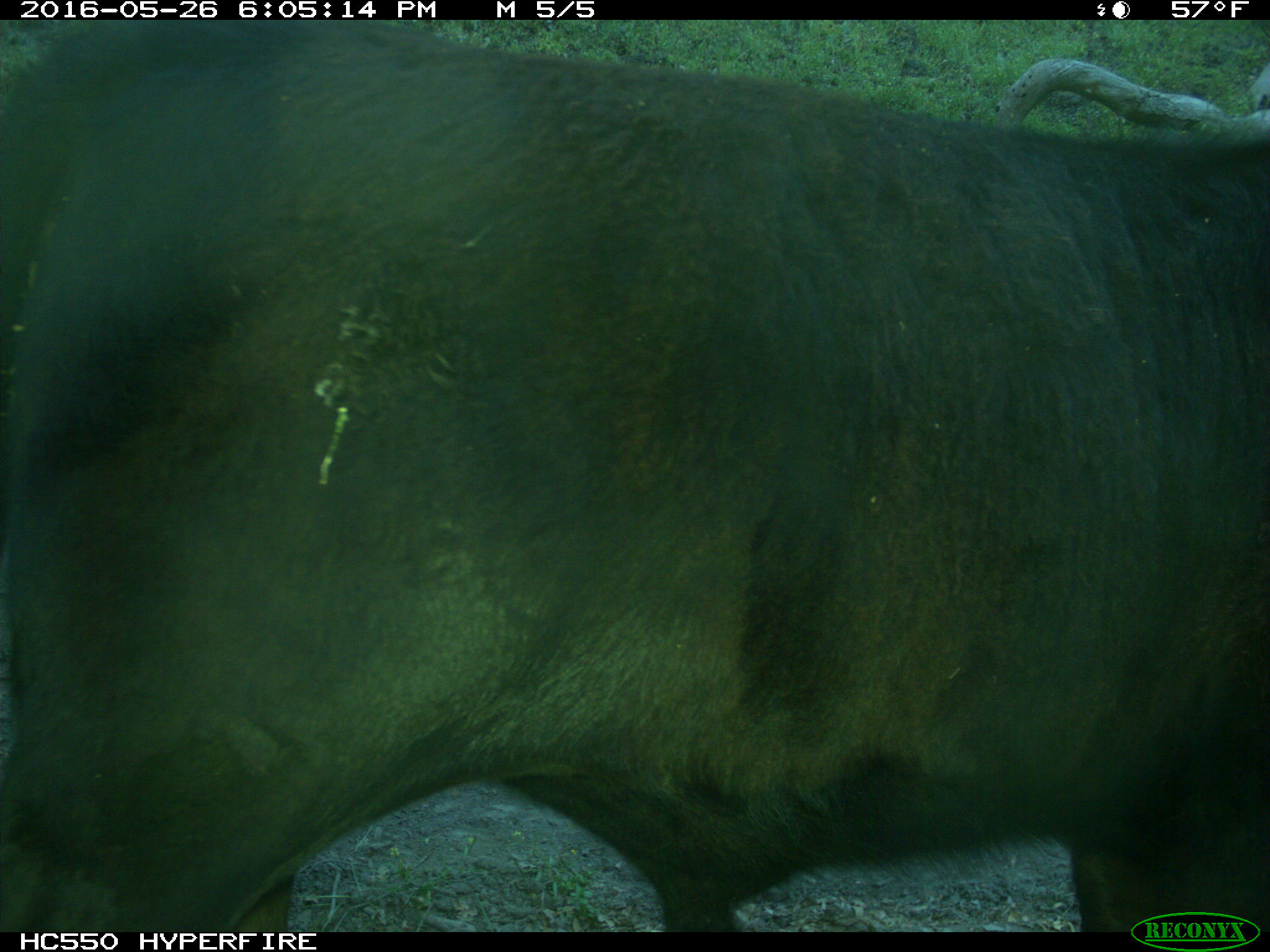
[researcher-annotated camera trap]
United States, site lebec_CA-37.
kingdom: Animalia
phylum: Chordata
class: Mammalia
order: Artiodactyla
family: Bovidae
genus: Bos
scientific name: Bos taurus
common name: domestic cow